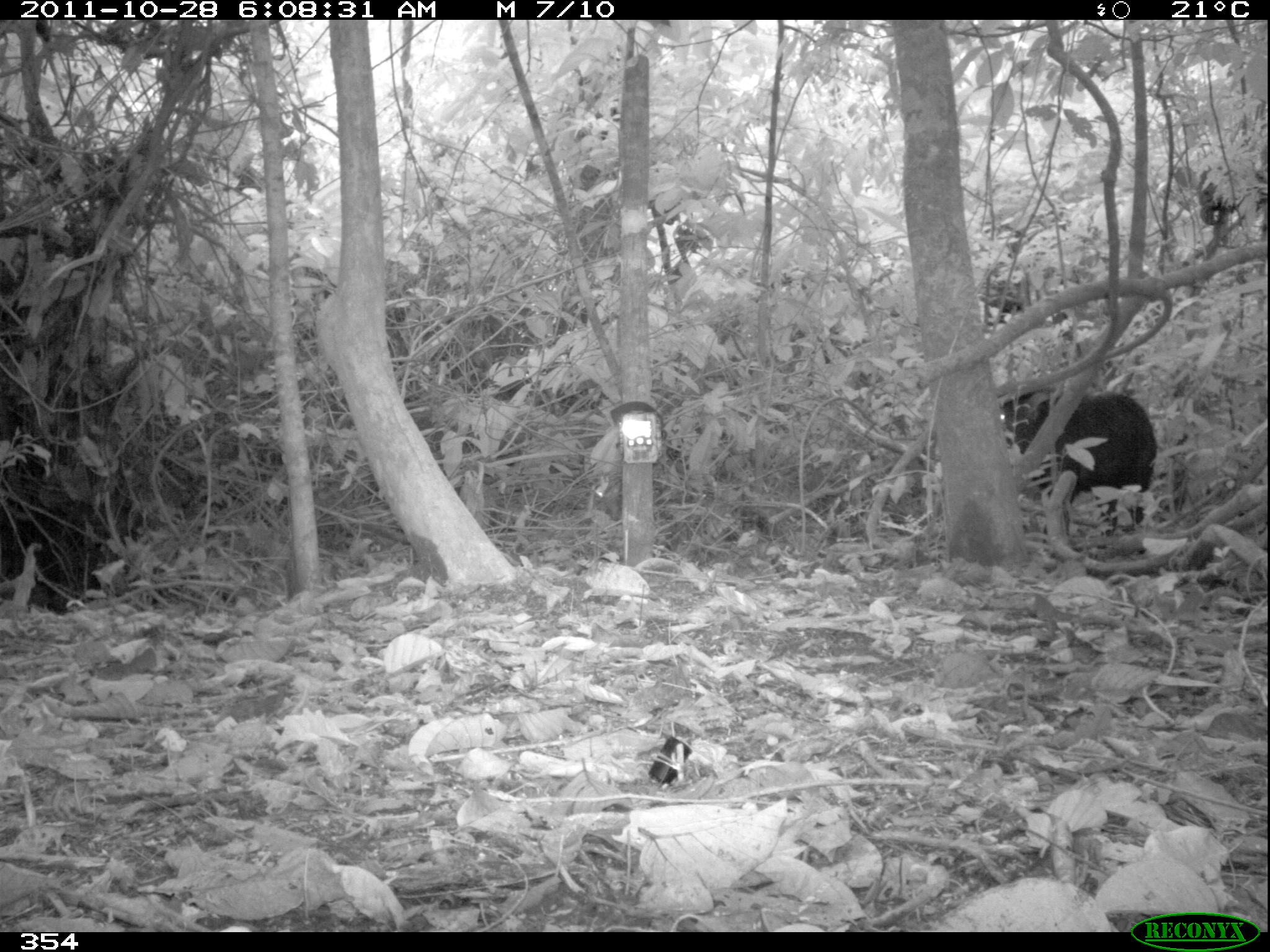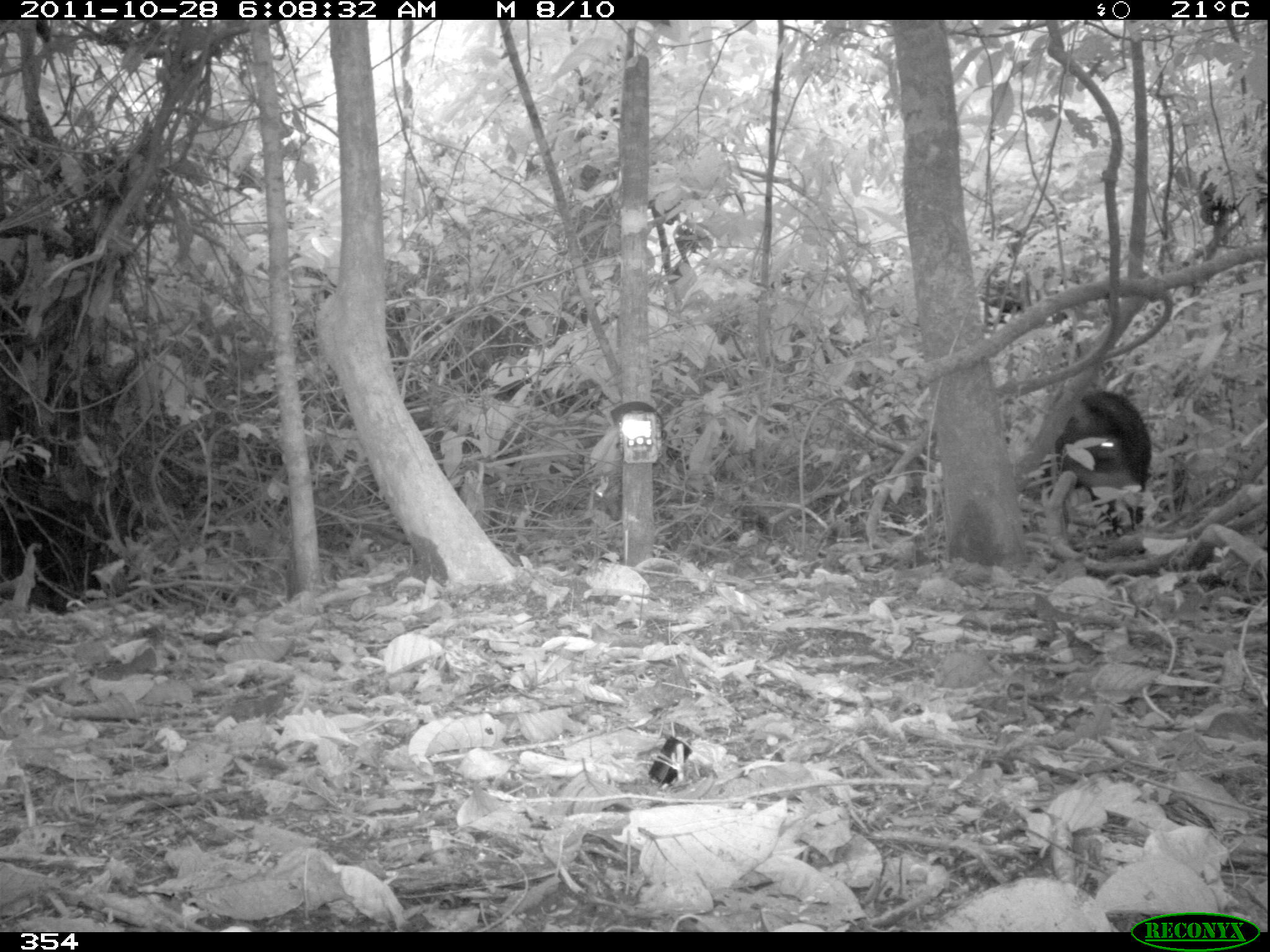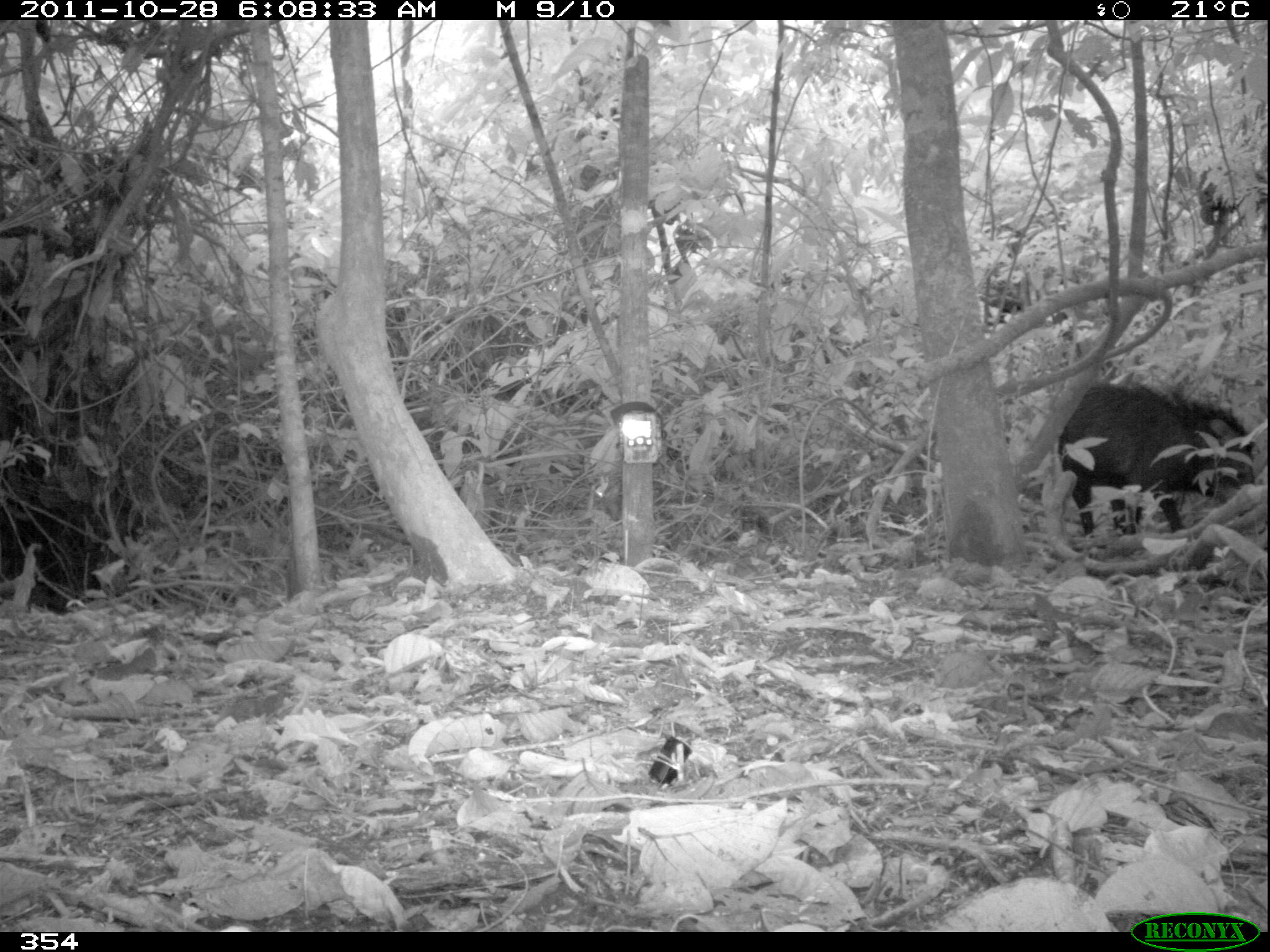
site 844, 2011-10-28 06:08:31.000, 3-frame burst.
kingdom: Animalia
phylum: Chordata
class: Mammalia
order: Artiodactyla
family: Tayassuidae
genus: Tayassu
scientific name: Tayassu pecari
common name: white-lipped peccary